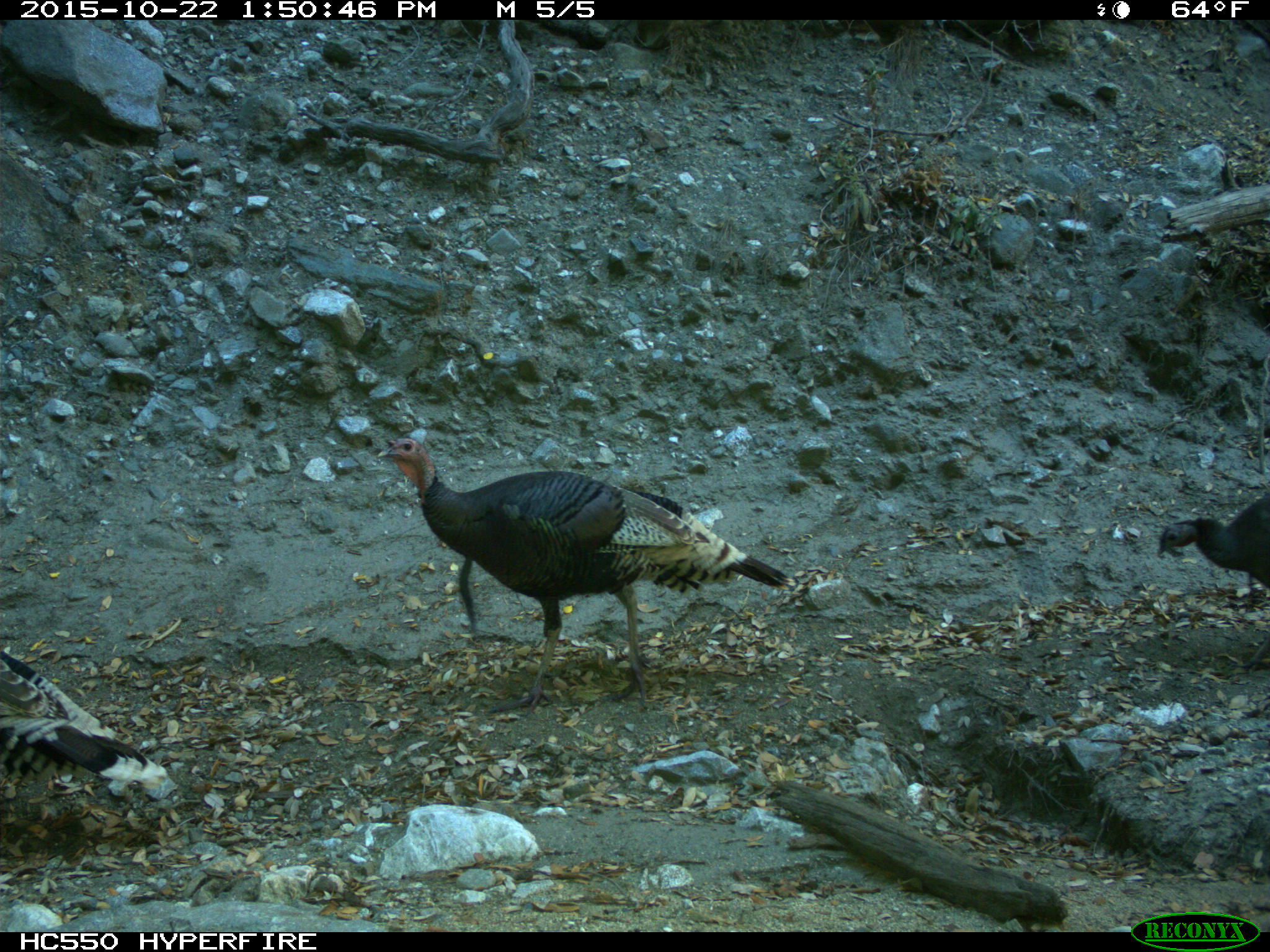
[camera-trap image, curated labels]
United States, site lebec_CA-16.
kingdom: Animalia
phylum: Chordata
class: Aves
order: Galliformes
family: Phasianidae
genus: Meleagris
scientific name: Meleagris gallopavo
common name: wild turkey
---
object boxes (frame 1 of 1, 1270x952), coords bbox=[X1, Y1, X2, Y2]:
animal: bbox=[376, 436, 791, 720]; bbox=[0, 651, 168, 806]; bbox=[1156, 490, 1270, 591]